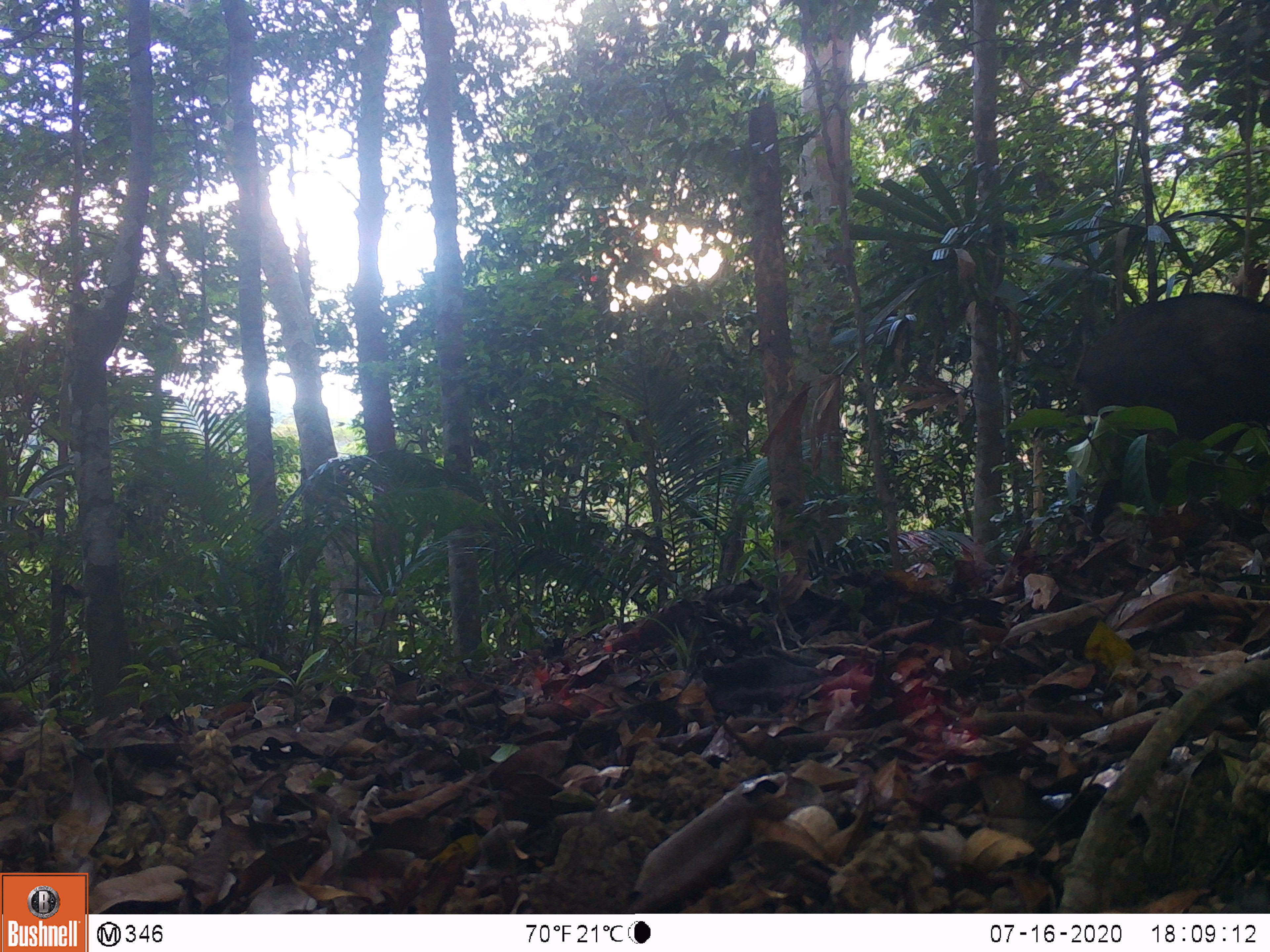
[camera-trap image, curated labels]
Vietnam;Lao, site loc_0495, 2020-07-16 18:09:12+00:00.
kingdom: Animalia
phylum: Chordata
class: Mammalia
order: Artiodactyla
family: Suidae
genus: Sus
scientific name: Sus scrofa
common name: eurasian wild pig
Eurasian wild pig (Sus scrofa). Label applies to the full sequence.